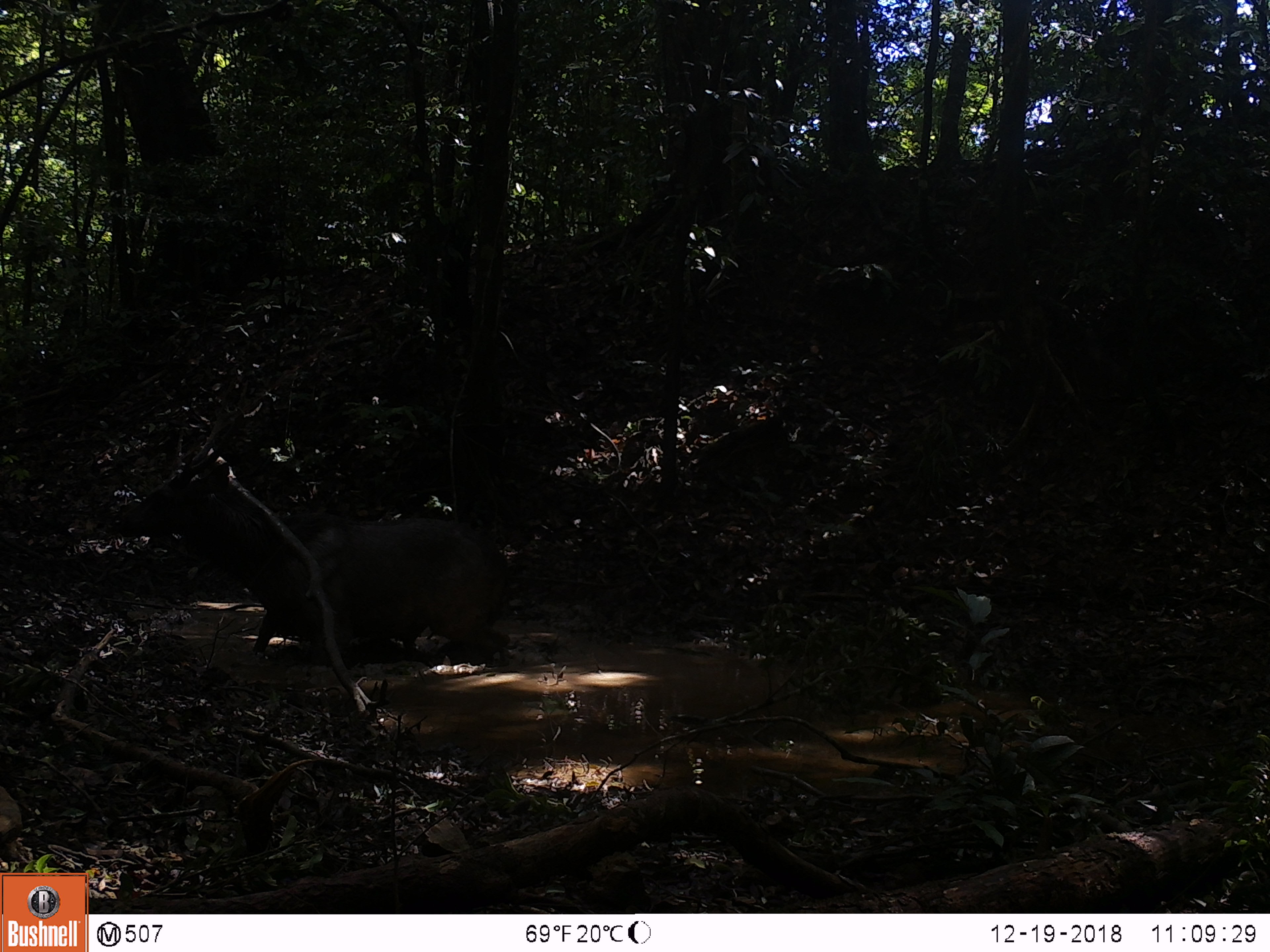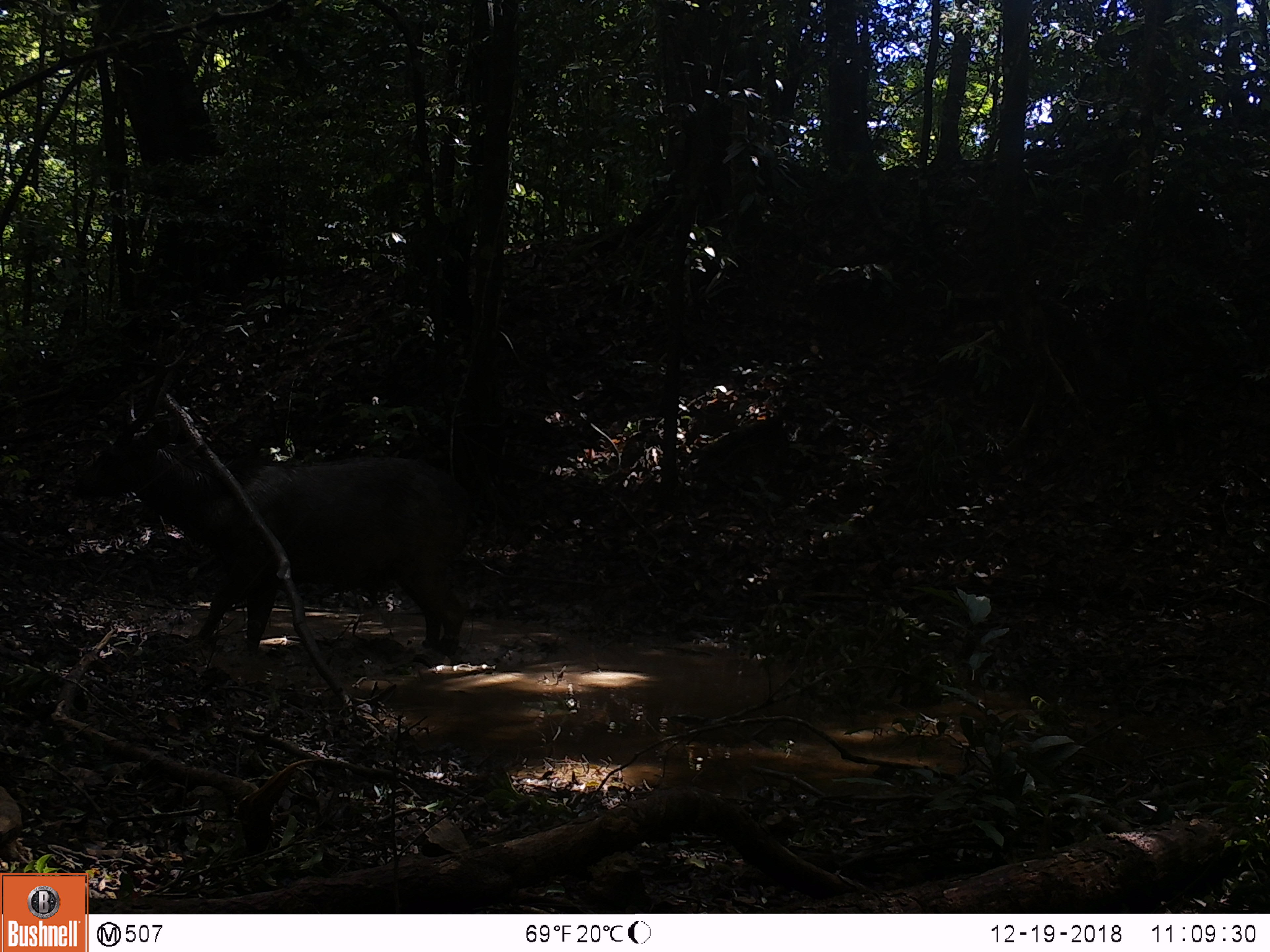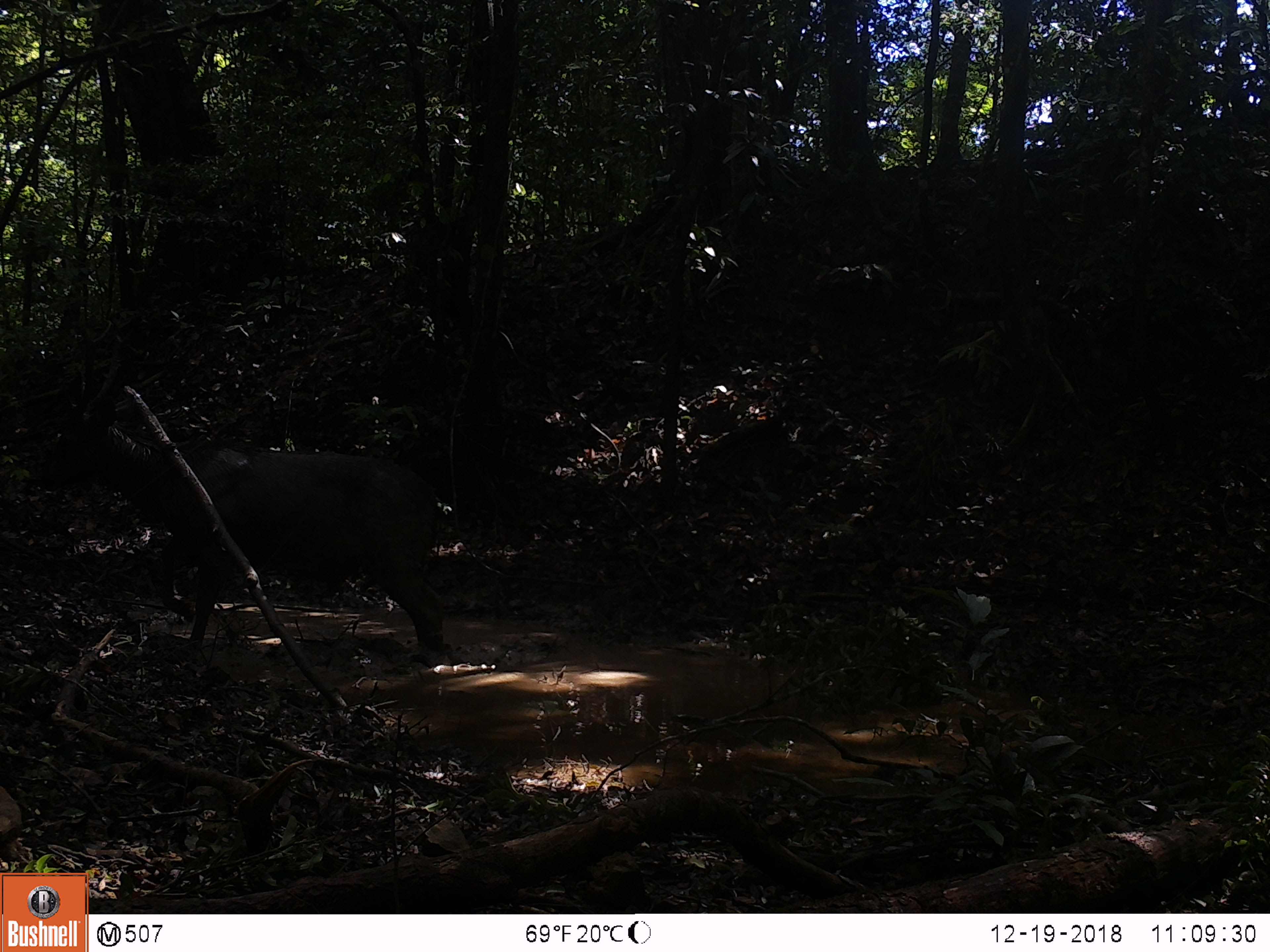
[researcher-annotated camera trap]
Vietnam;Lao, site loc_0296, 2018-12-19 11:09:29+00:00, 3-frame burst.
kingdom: Animalia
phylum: Chordata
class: Mammalia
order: Artiodactyla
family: Cervidae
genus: Rusa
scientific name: Rusa unicolor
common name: sambar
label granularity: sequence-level